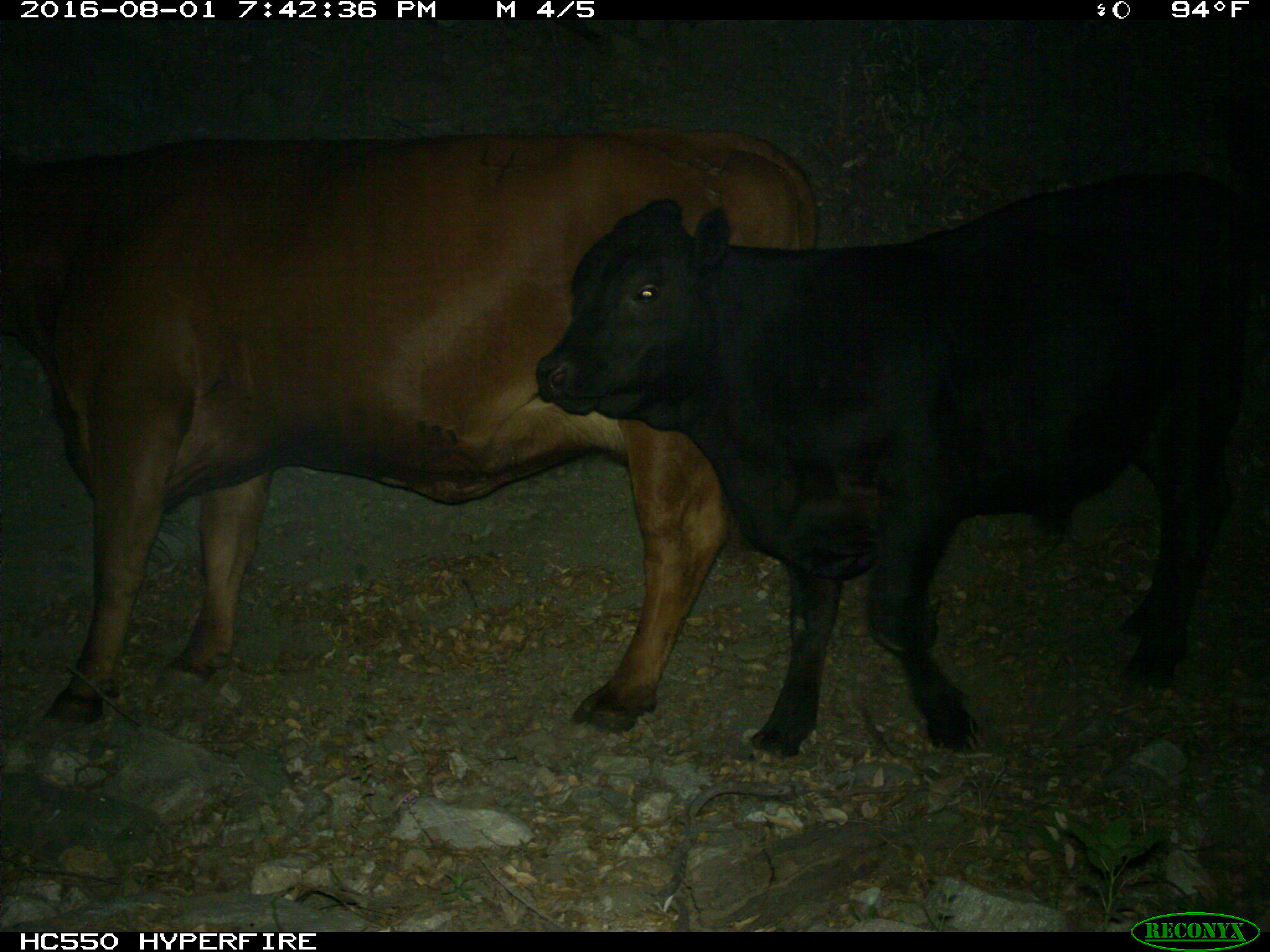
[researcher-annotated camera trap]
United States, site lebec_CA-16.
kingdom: Animalia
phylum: Chordata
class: Mammalia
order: Artiodactyla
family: Bovidae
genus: Bos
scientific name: Bos taurus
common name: domestic cow